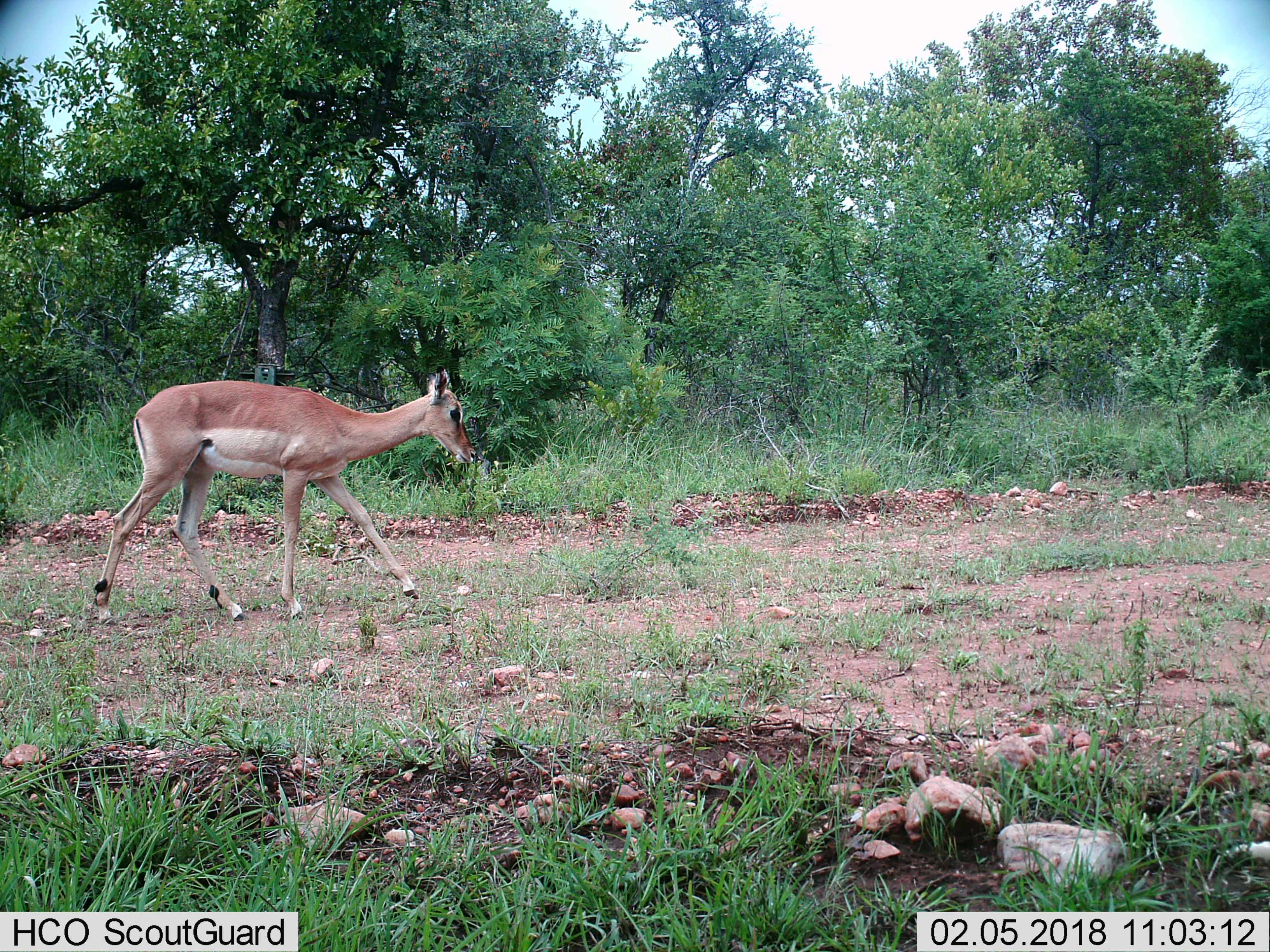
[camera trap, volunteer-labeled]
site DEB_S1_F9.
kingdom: Animalia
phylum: Chordata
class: Mammalia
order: Artiodactyla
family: Bovidae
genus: Aepyceros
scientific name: Aepyceros melampus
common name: impala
Impala (Aepyceros melampus), count 1. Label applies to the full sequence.